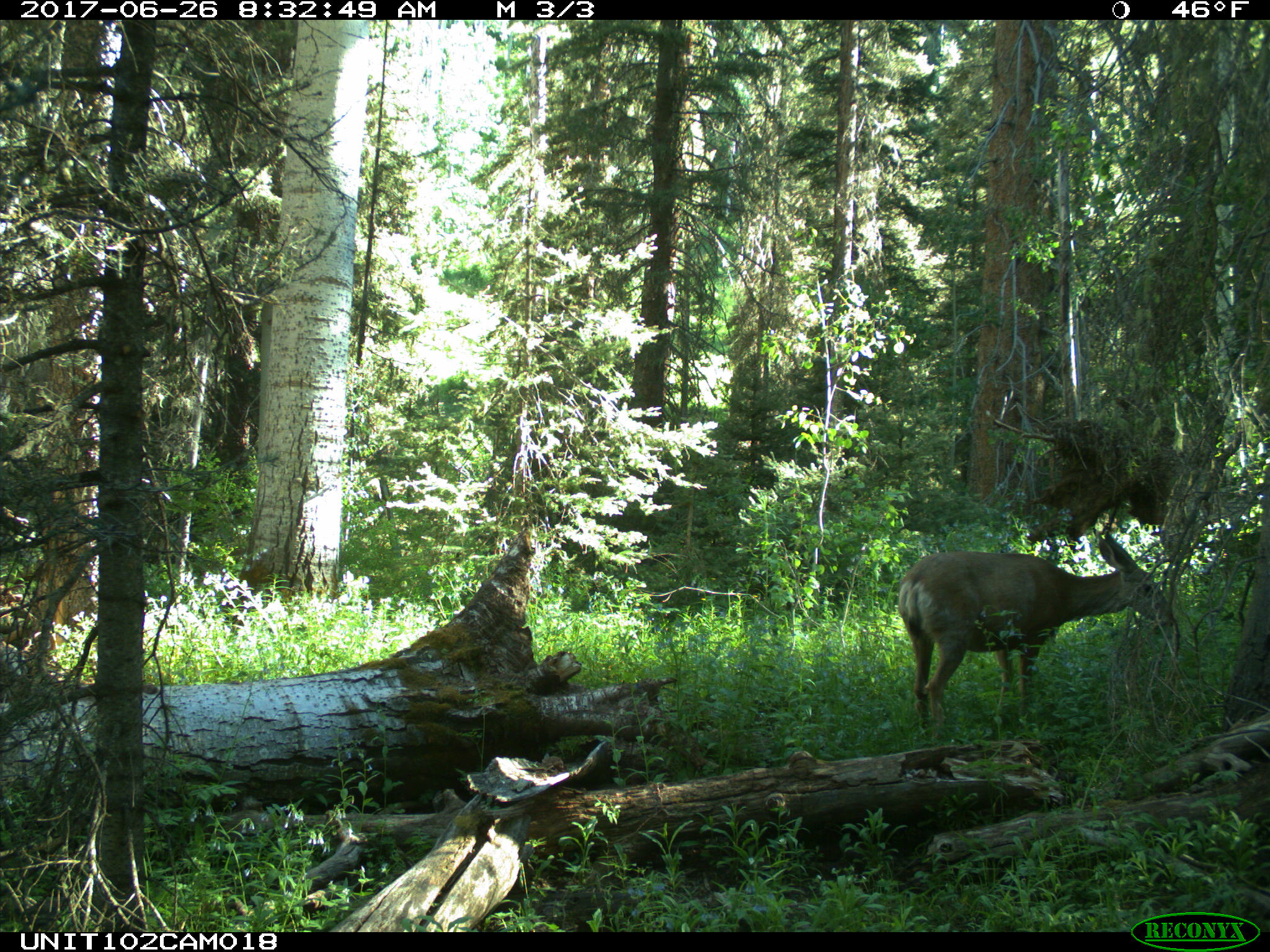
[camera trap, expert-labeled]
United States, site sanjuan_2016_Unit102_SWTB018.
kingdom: Animalia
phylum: Chordata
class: Mammalia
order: Artiodactyla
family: Cervidae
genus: Odocoileus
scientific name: Odocoileus hemionus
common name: mule deer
Odocoileus hemionus (mule deer).